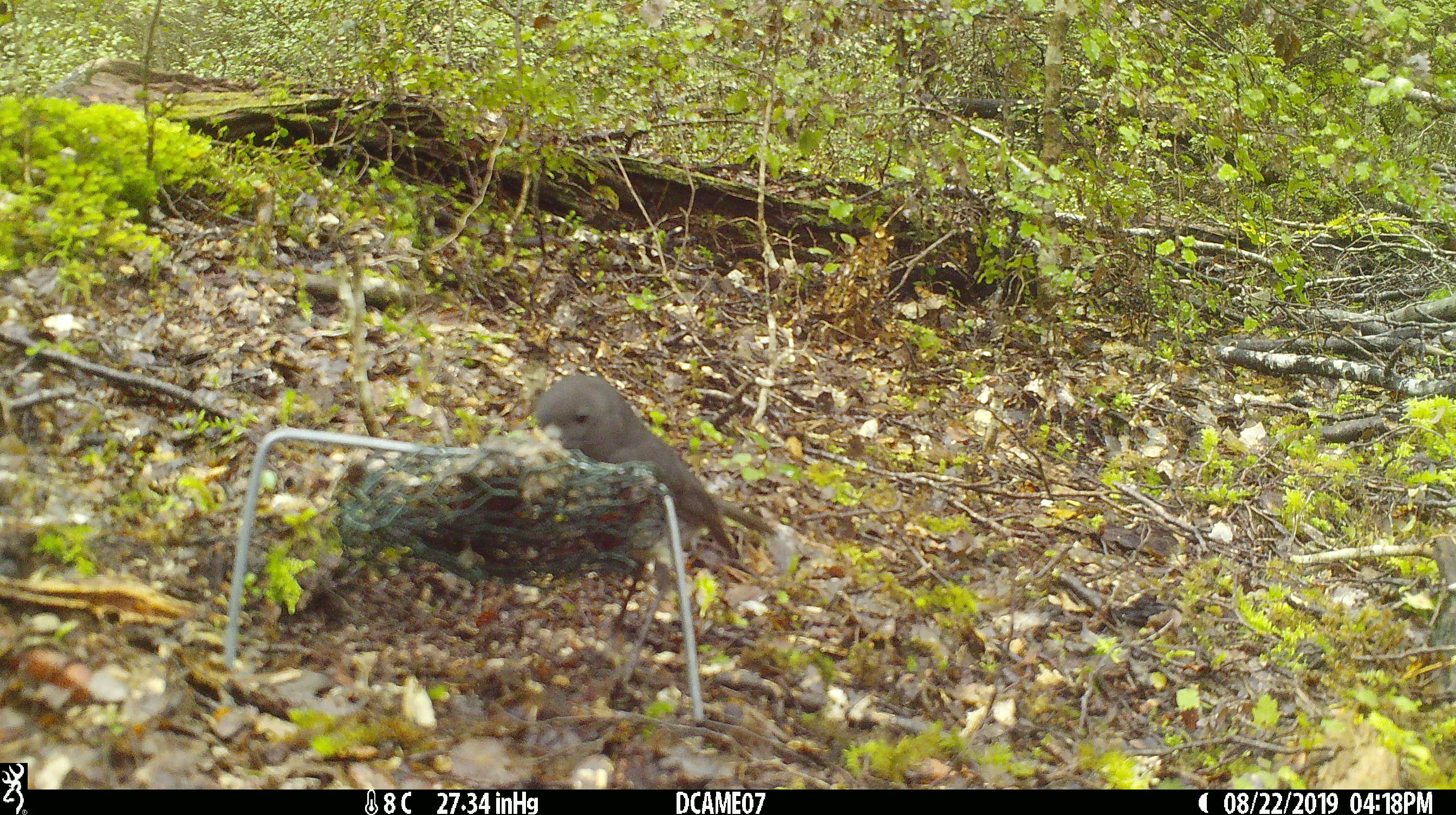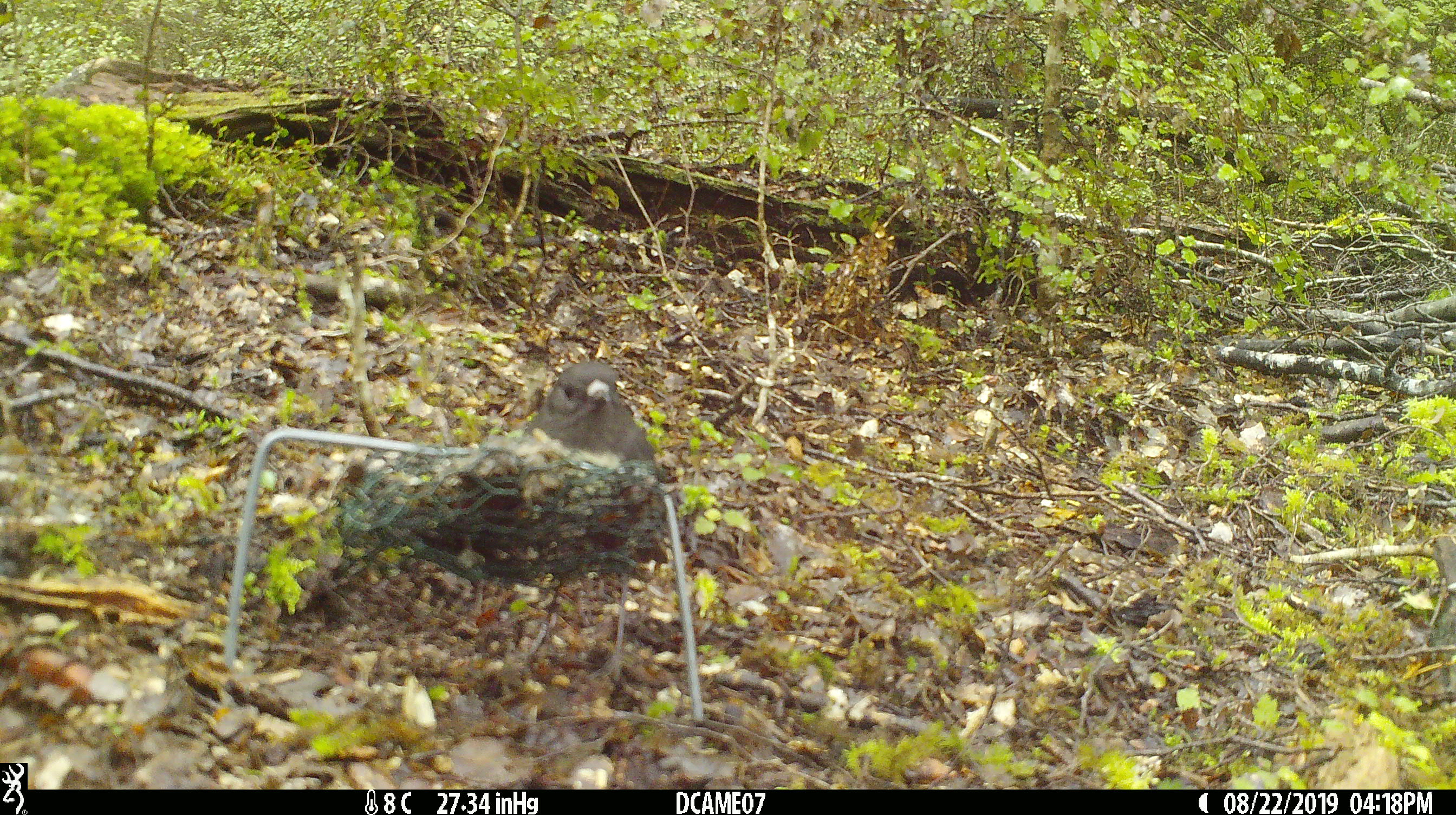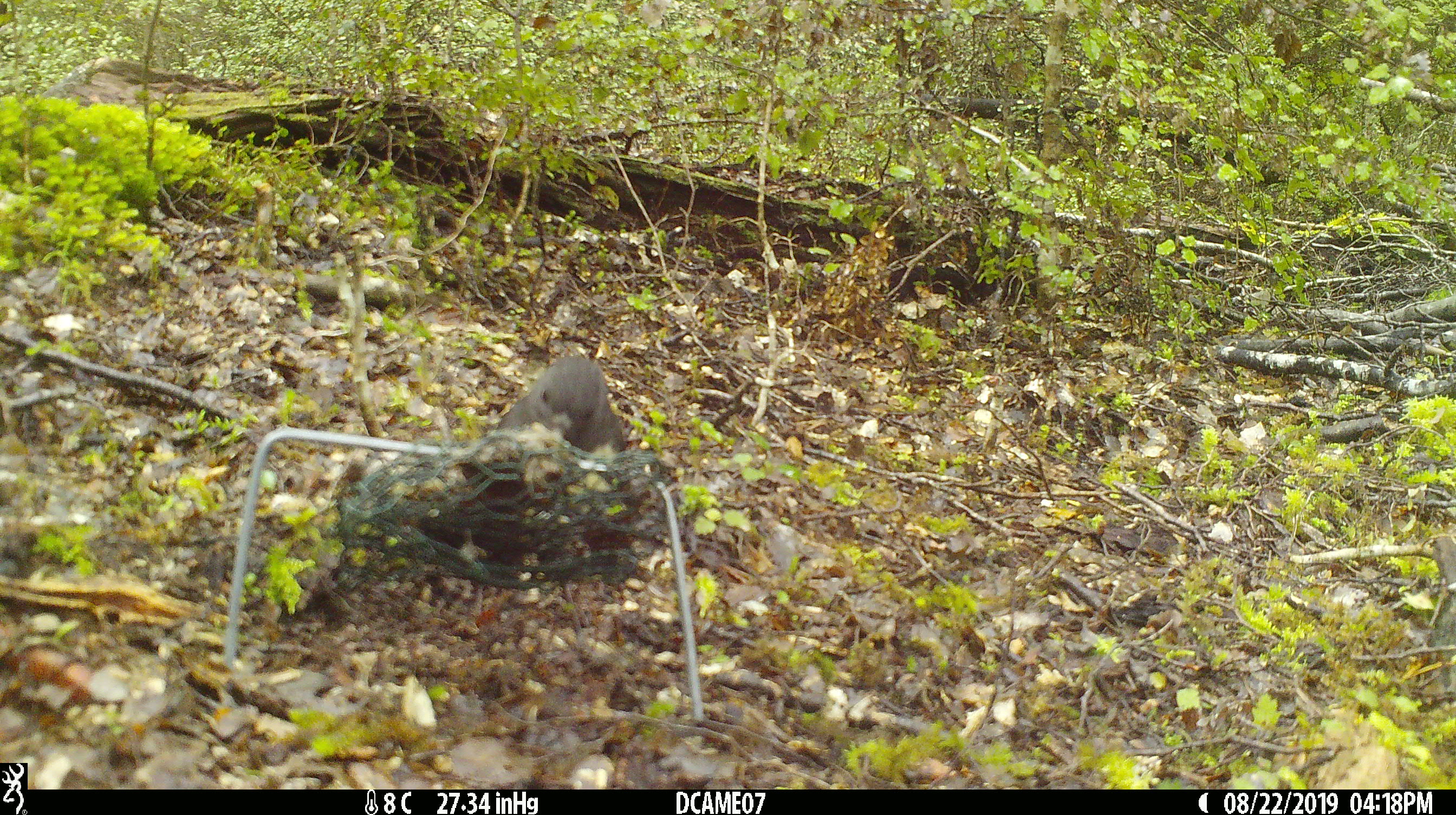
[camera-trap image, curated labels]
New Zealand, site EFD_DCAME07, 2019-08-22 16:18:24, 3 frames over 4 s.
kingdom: Animalia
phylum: Chordata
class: Aves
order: Passeriformes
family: Petroicidae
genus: Petroica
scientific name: Petroica australis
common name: new zealand robin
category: robin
Robin (new zealand robin) (Petroica australis).